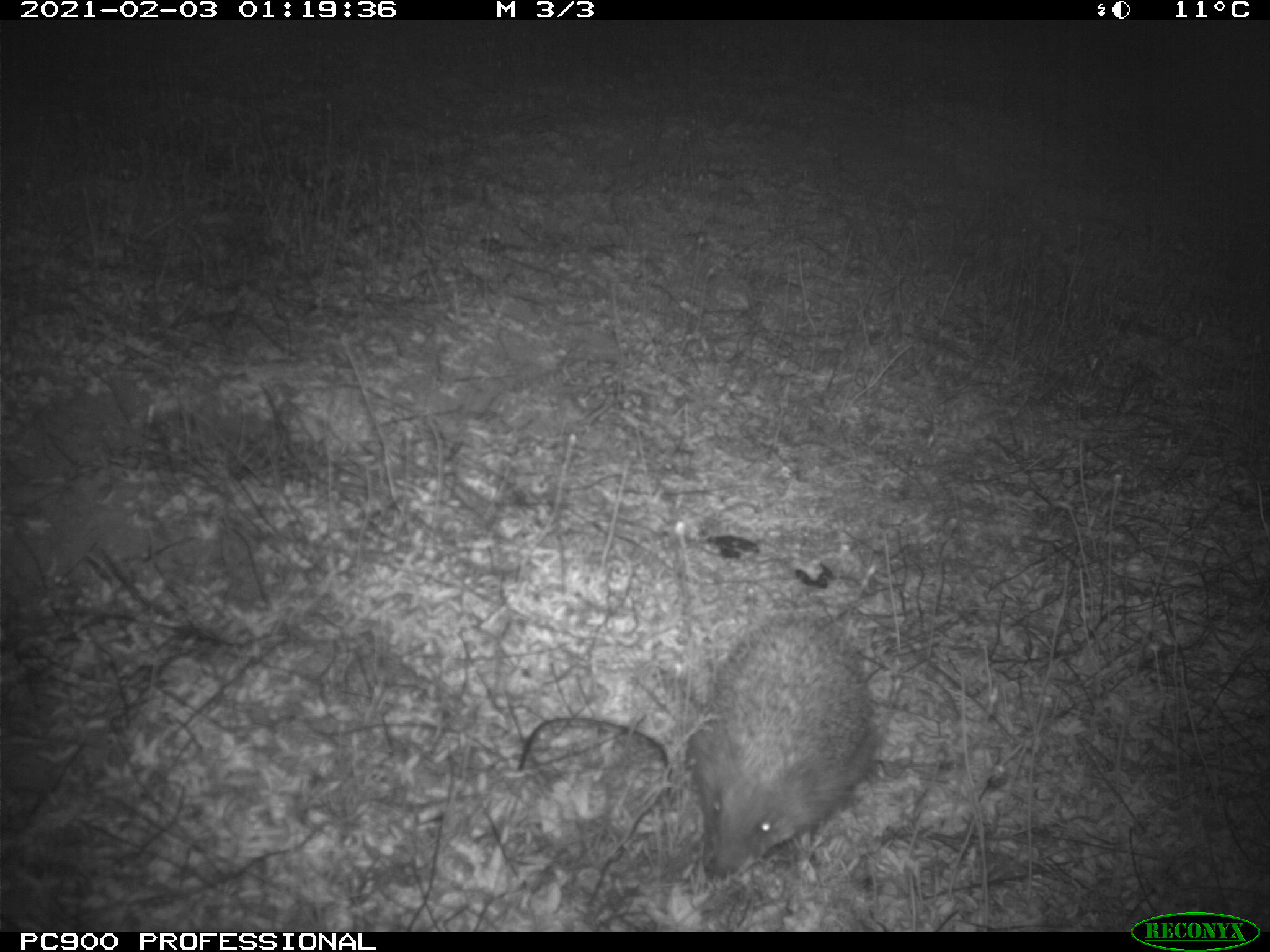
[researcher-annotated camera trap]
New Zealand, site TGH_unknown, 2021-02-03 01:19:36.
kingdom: Animalia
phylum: Chordata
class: Mammalia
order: Eulipotyphla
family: Erinaceidae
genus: Erinaceus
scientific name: Erinaceus europaeus europaeus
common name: european hedgehog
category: hedgehog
Hedgehog (european hedgehog) (Erinaceus europaeus europaeus).